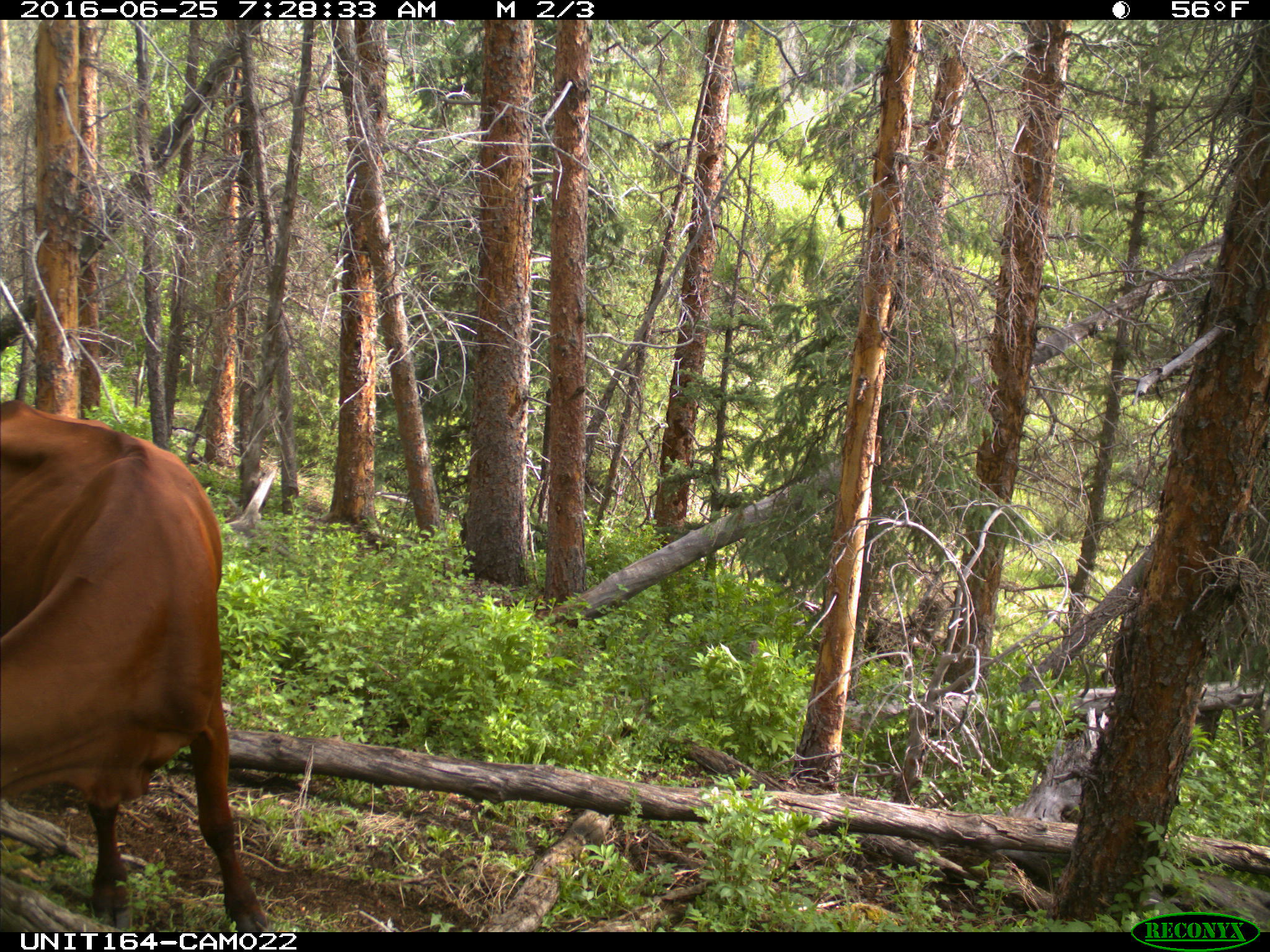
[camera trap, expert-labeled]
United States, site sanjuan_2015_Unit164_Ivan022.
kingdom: Animalia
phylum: Chordata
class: Mammalia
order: Artiodactyla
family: Bovidae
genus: Bos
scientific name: Bos taurus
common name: domestic cow